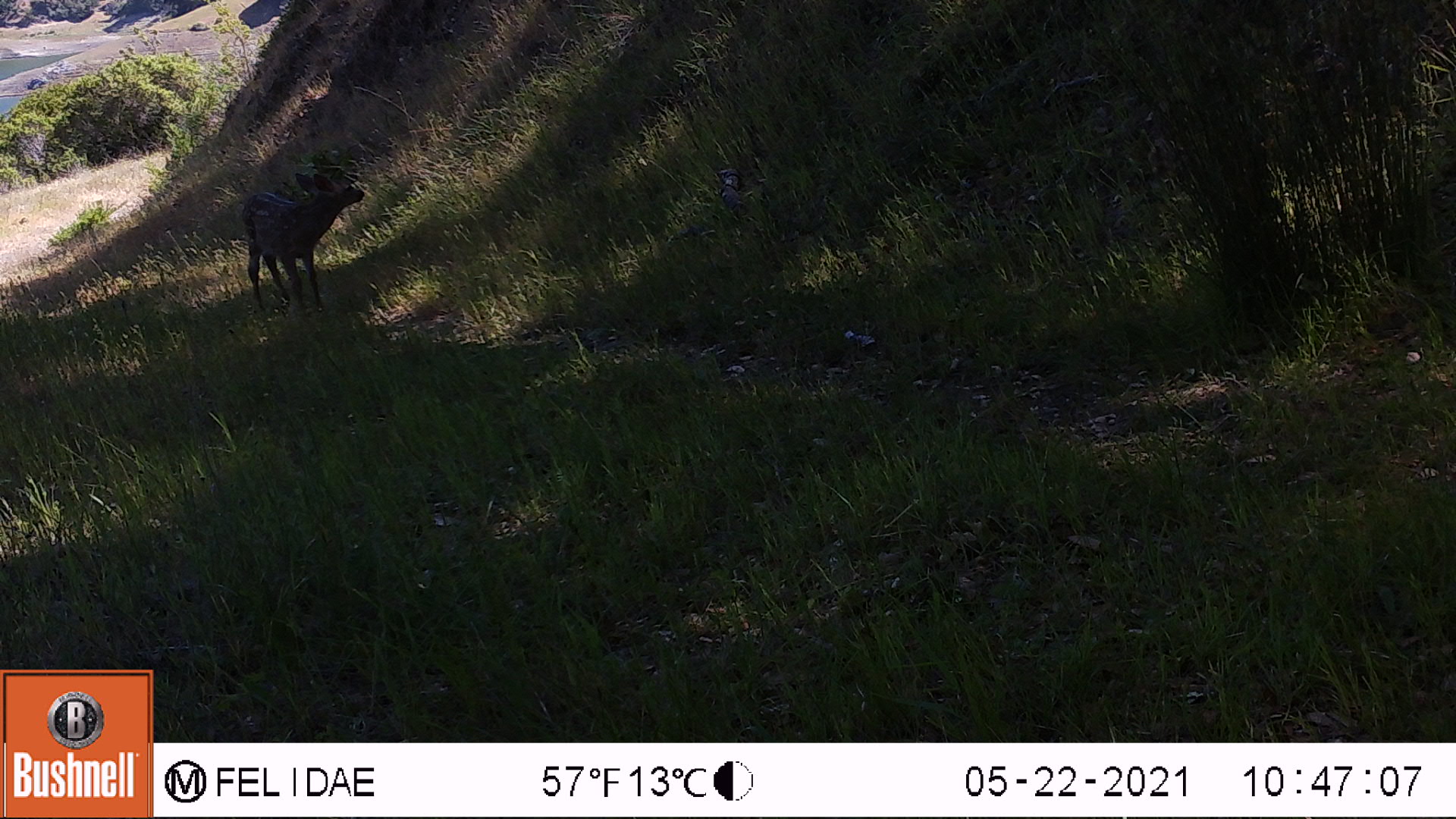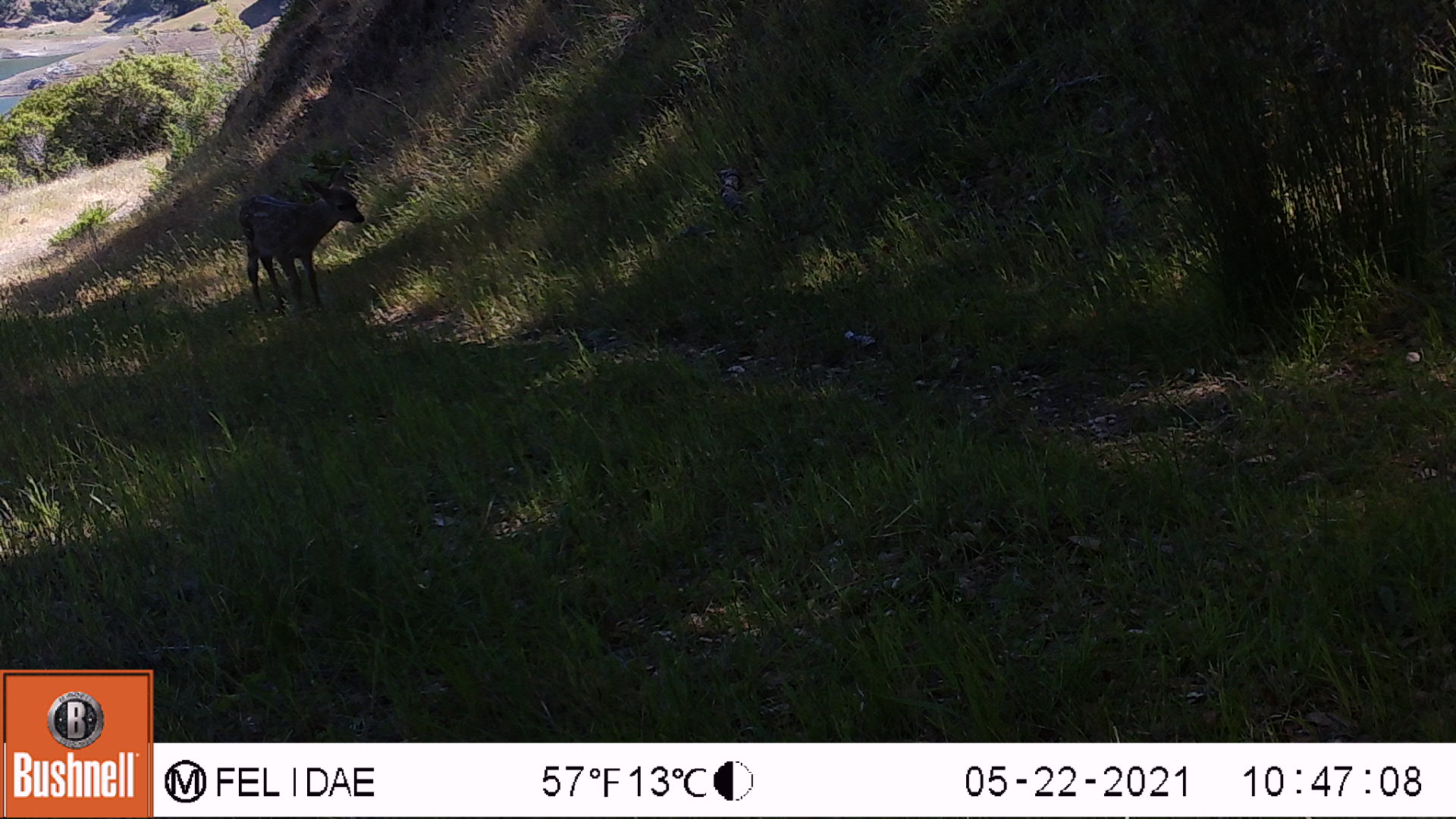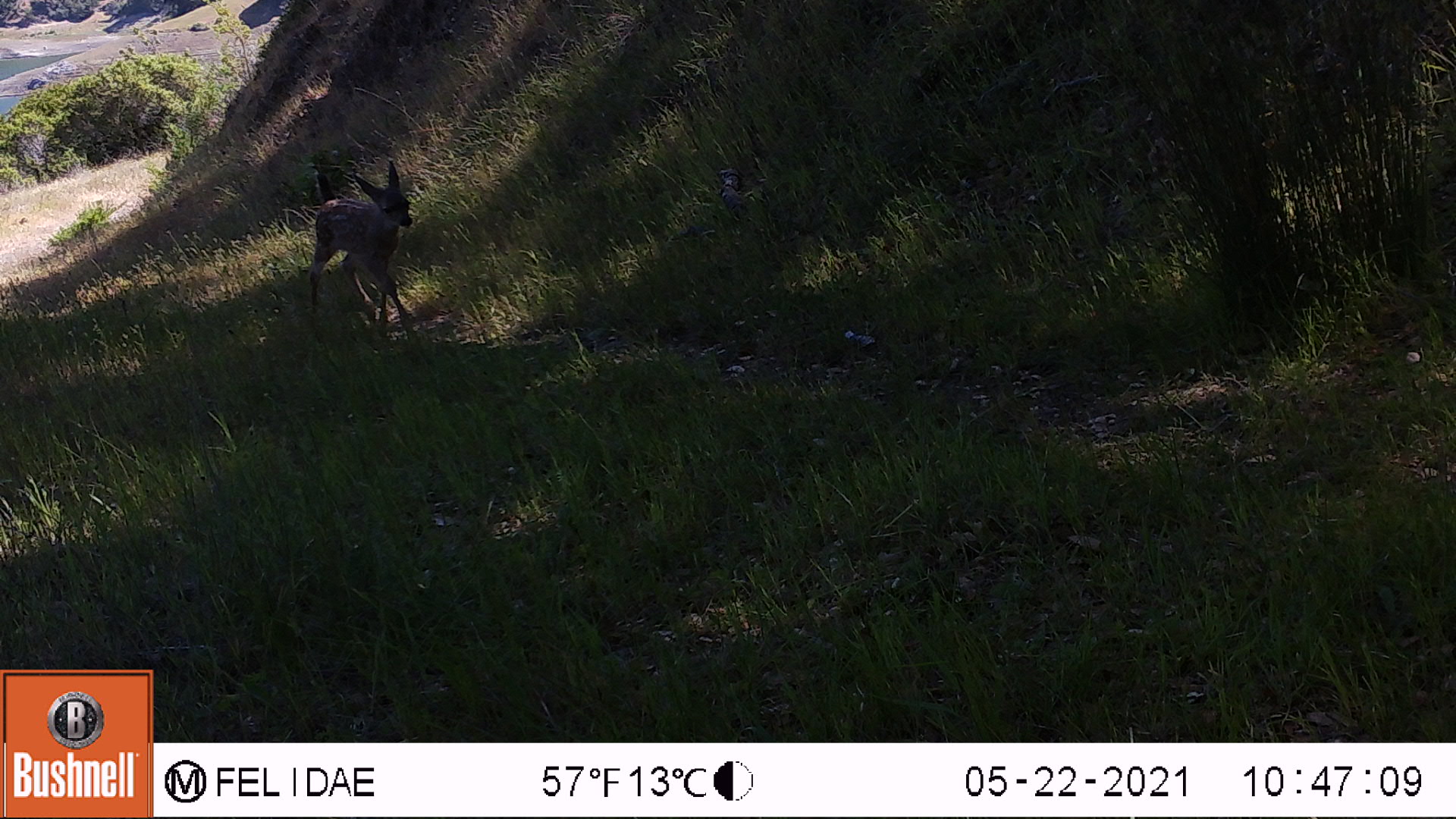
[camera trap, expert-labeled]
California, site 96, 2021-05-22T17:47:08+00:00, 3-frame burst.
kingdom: Animalia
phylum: Chordata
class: Mammalia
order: Artiodactyla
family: Cervidae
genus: Odocoileus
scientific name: Odocoileus hemionus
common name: mule deer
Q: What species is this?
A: Mule deer (Odocoileus hemionus).